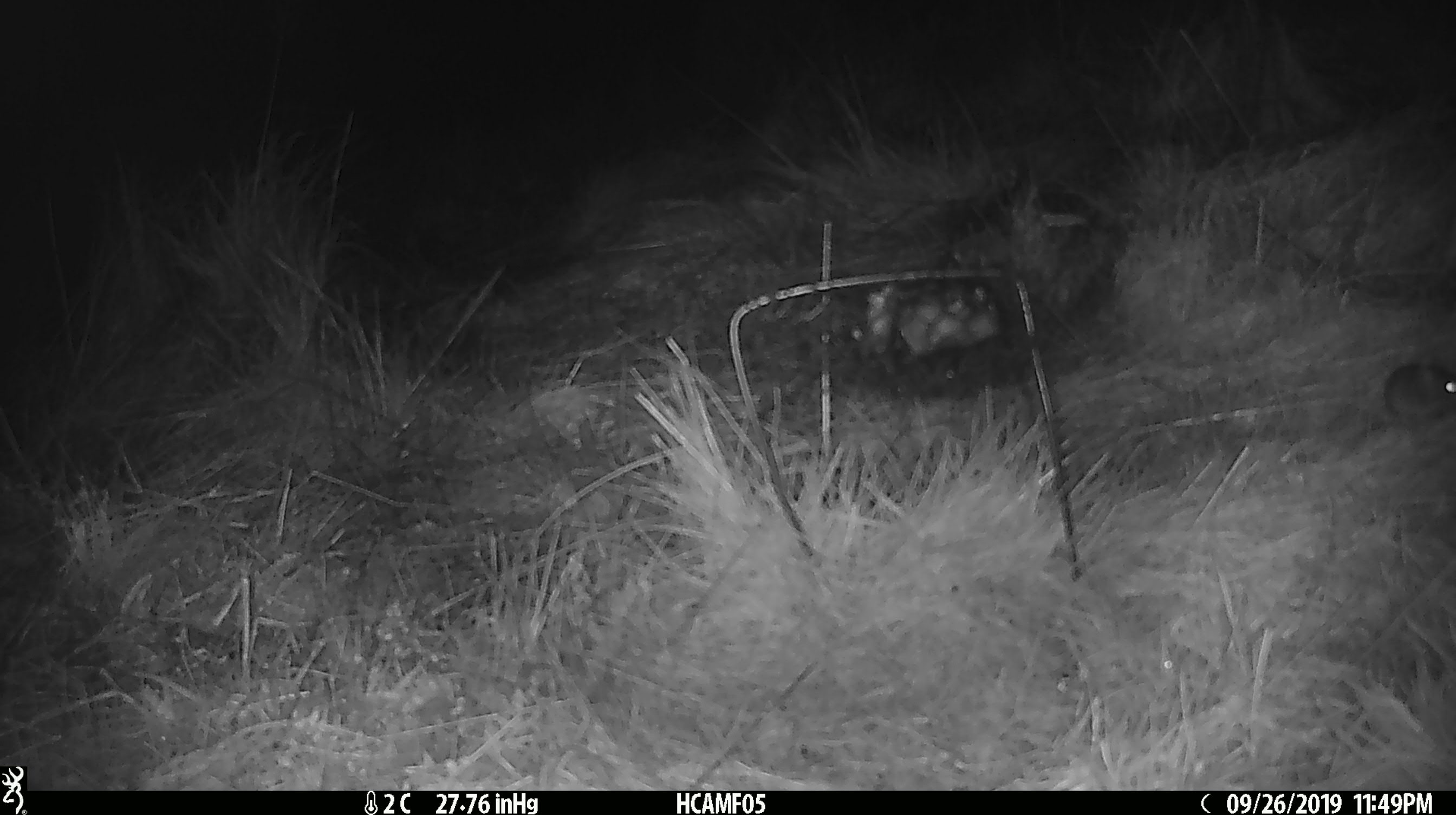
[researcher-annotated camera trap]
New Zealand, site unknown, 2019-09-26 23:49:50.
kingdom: Animalia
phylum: Chordata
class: Mammalia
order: Rodentia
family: Muridae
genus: Mus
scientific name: Mus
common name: mouse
Mouse (Mus).